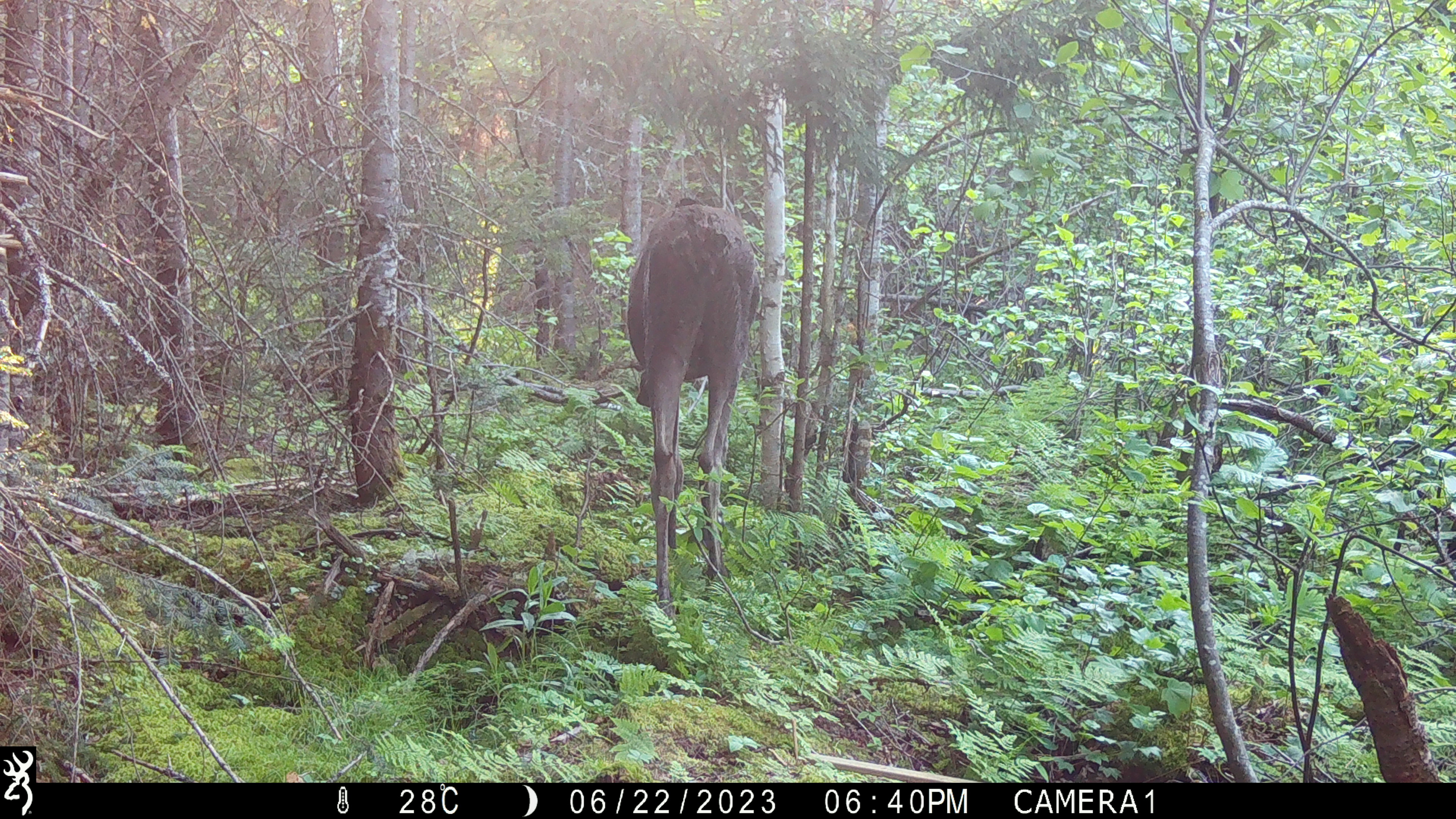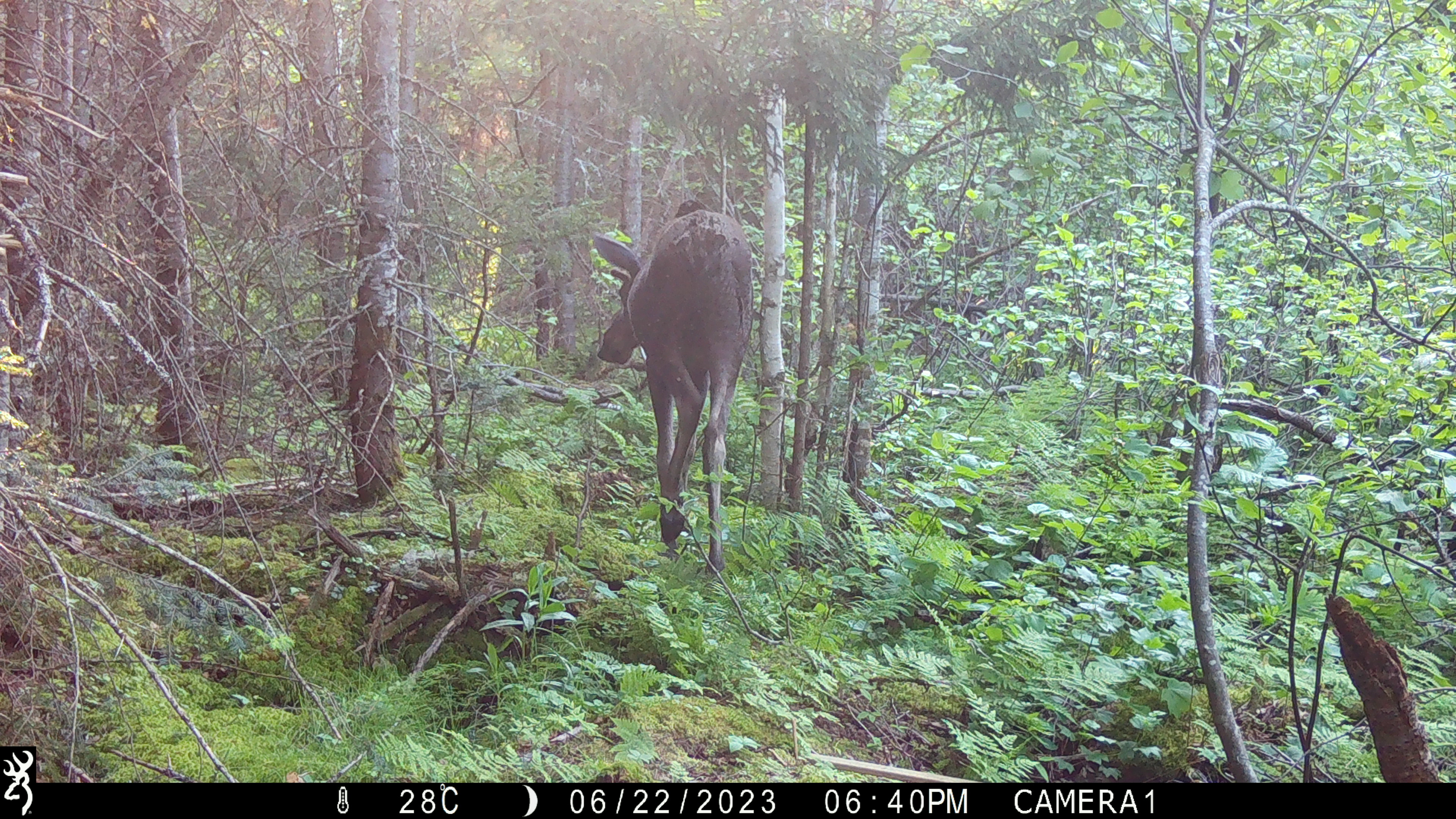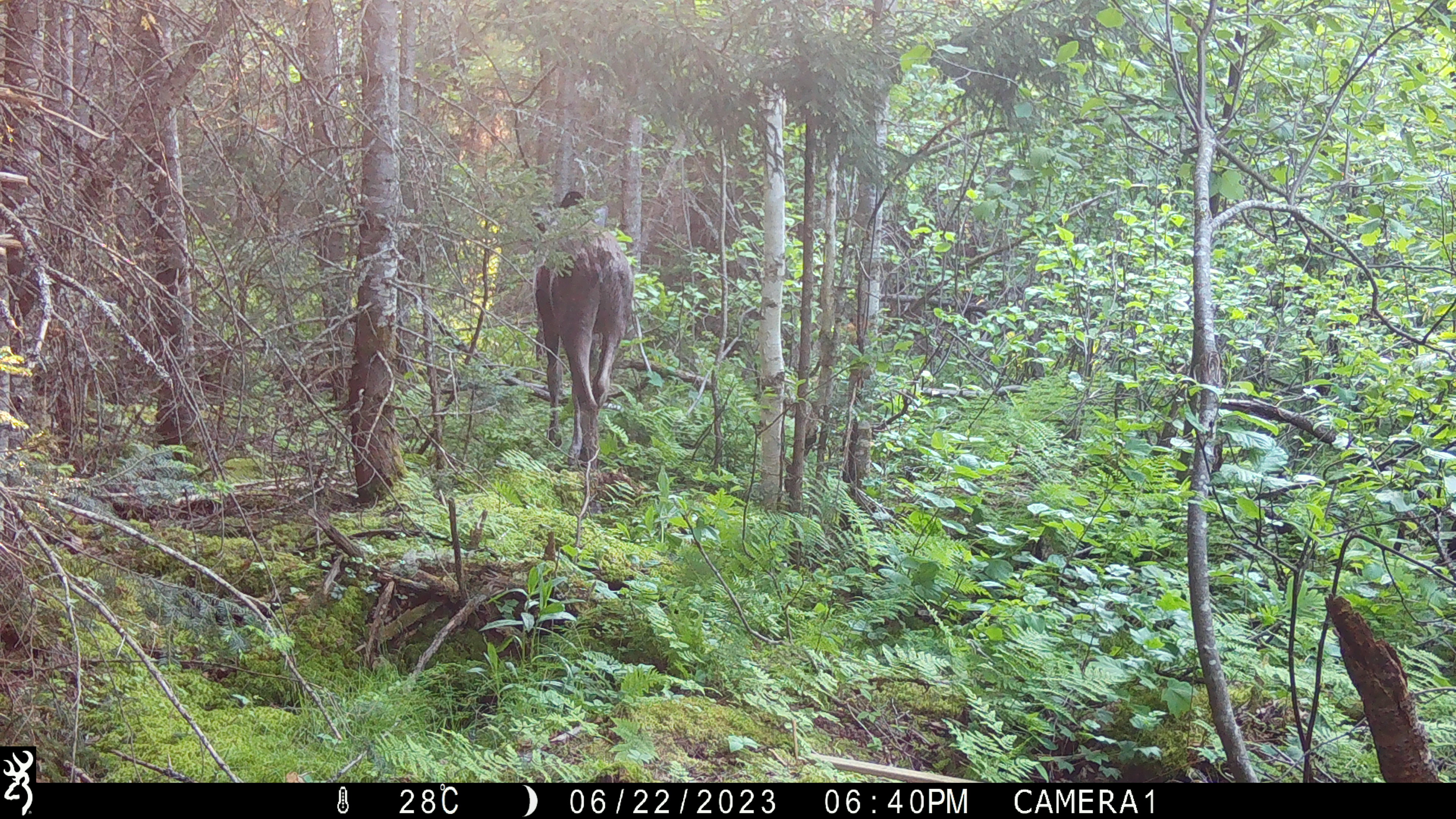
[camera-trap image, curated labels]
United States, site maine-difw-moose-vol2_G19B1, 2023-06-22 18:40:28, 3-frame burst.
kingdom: Animalia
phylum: Chordata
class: Mammalia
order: Artiodactyla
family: Cervidae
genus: Alces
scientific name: Alces alces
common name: moose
Moose (Alces alces).